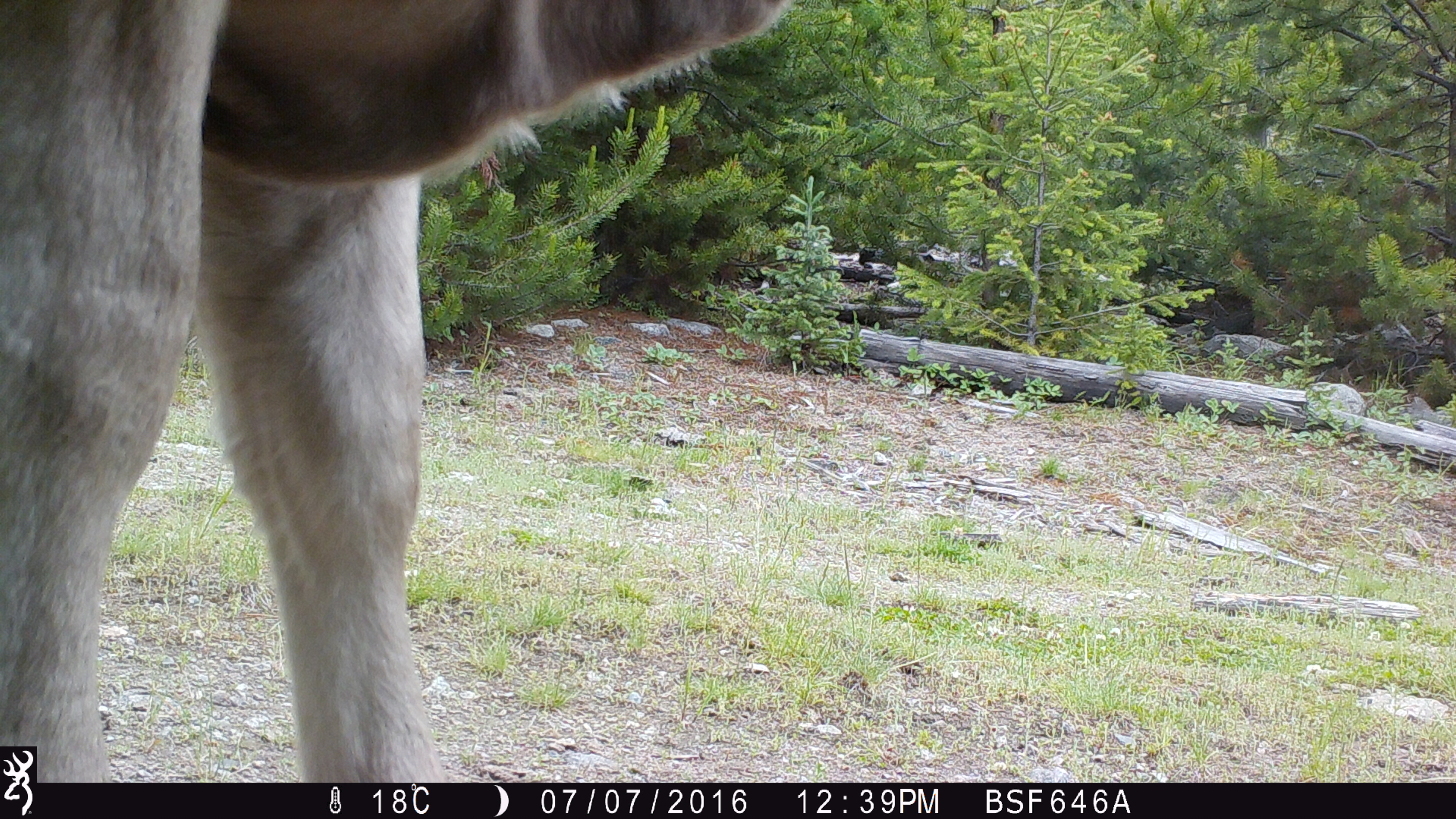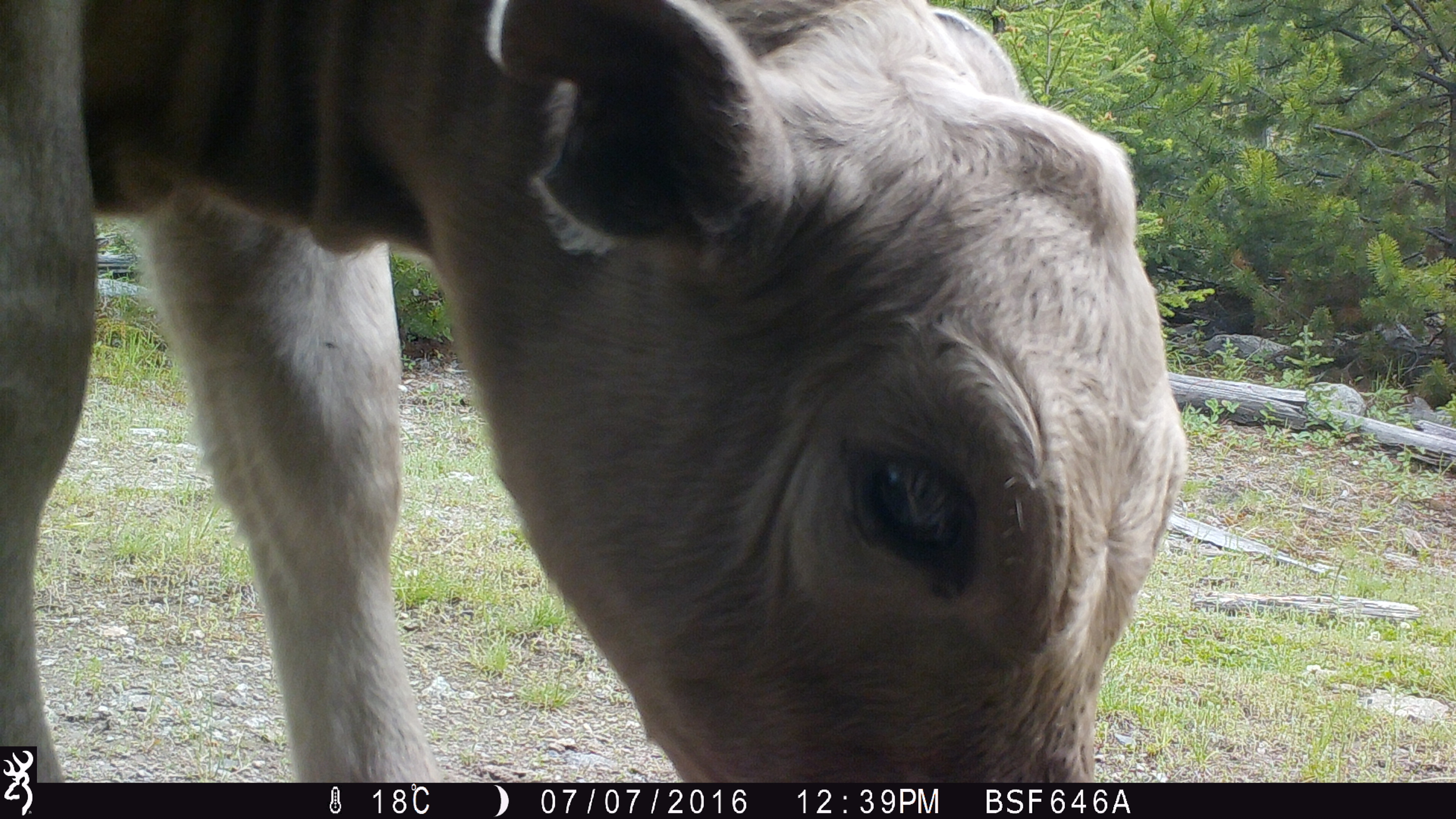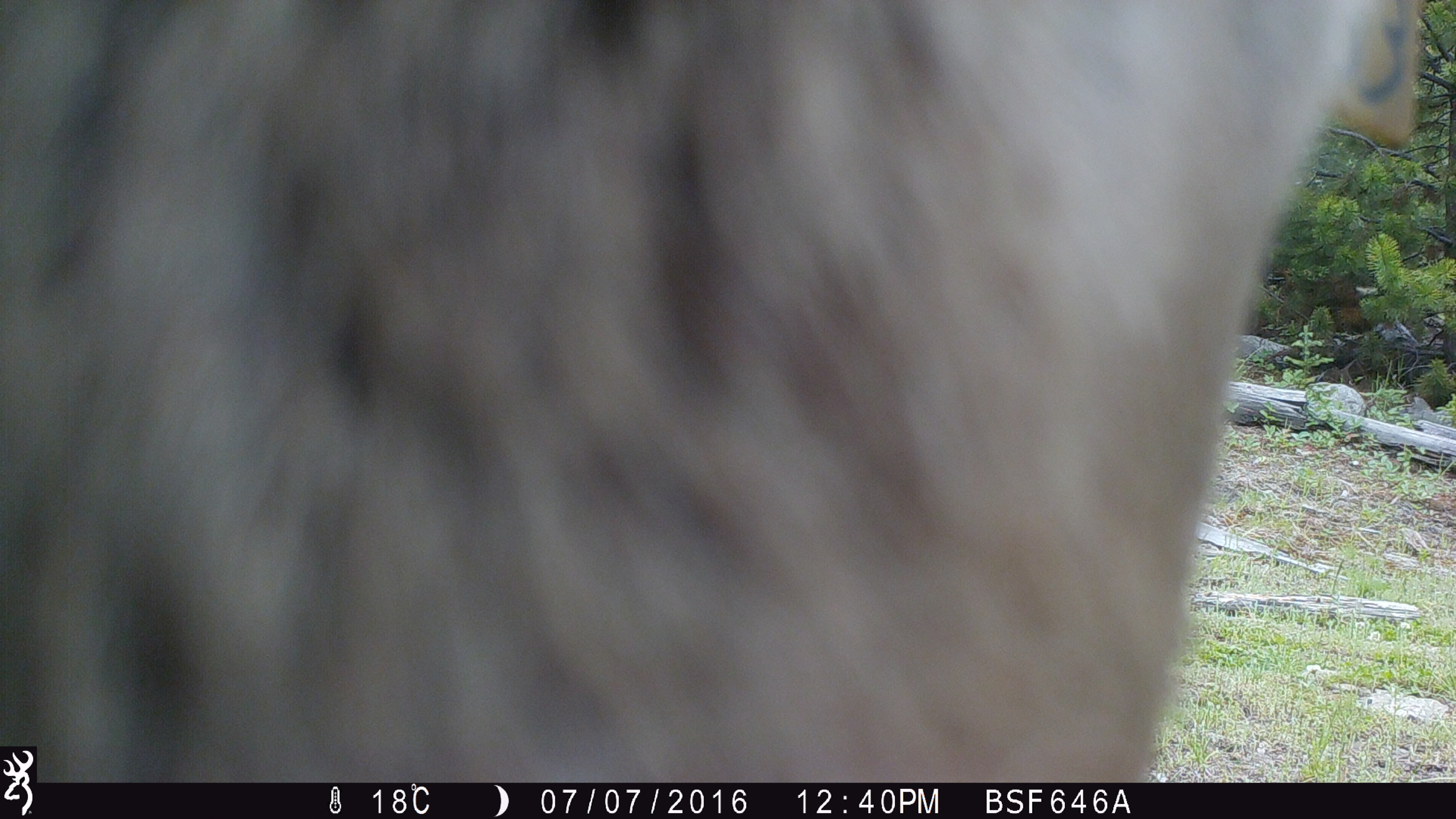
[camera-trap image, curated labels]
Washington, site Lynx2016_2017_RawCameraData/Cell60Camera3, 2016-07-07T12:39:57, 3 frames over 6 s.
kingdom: Animalia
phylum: Chordata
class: Mammalia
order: Artiodactyla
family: Bovidae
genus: Bos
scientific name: Bos taurus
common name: domestic cattle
Domestic cattle (Bos taurus). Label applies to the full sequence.